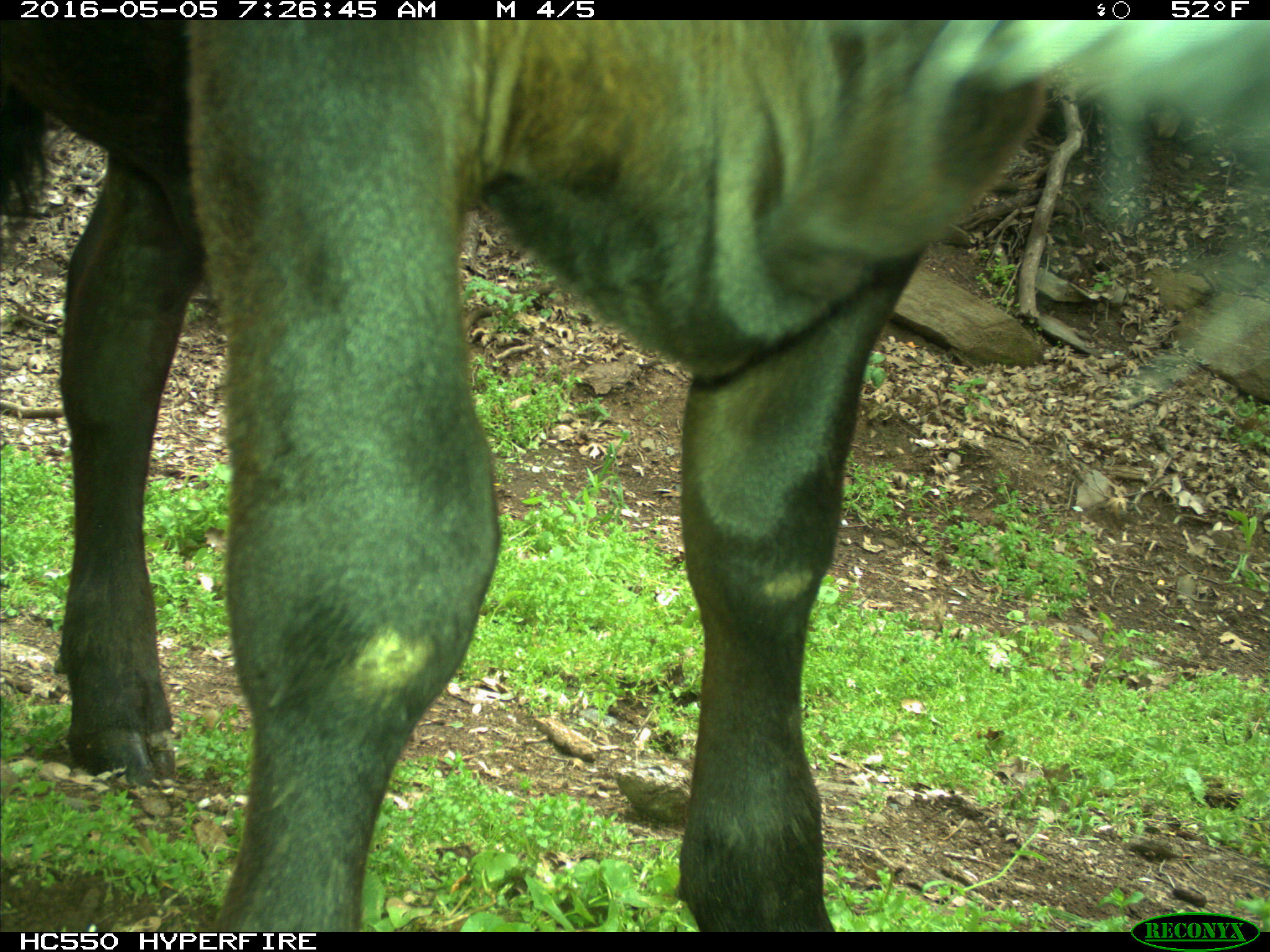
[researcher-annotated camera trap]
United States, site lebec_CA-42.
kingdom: Animalia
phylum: Chordata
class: Mammalia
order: Artiodactyla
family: Bovidae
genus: Bos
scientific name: Bos taurus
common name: domestic cow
Bos taurus (domestic cow).